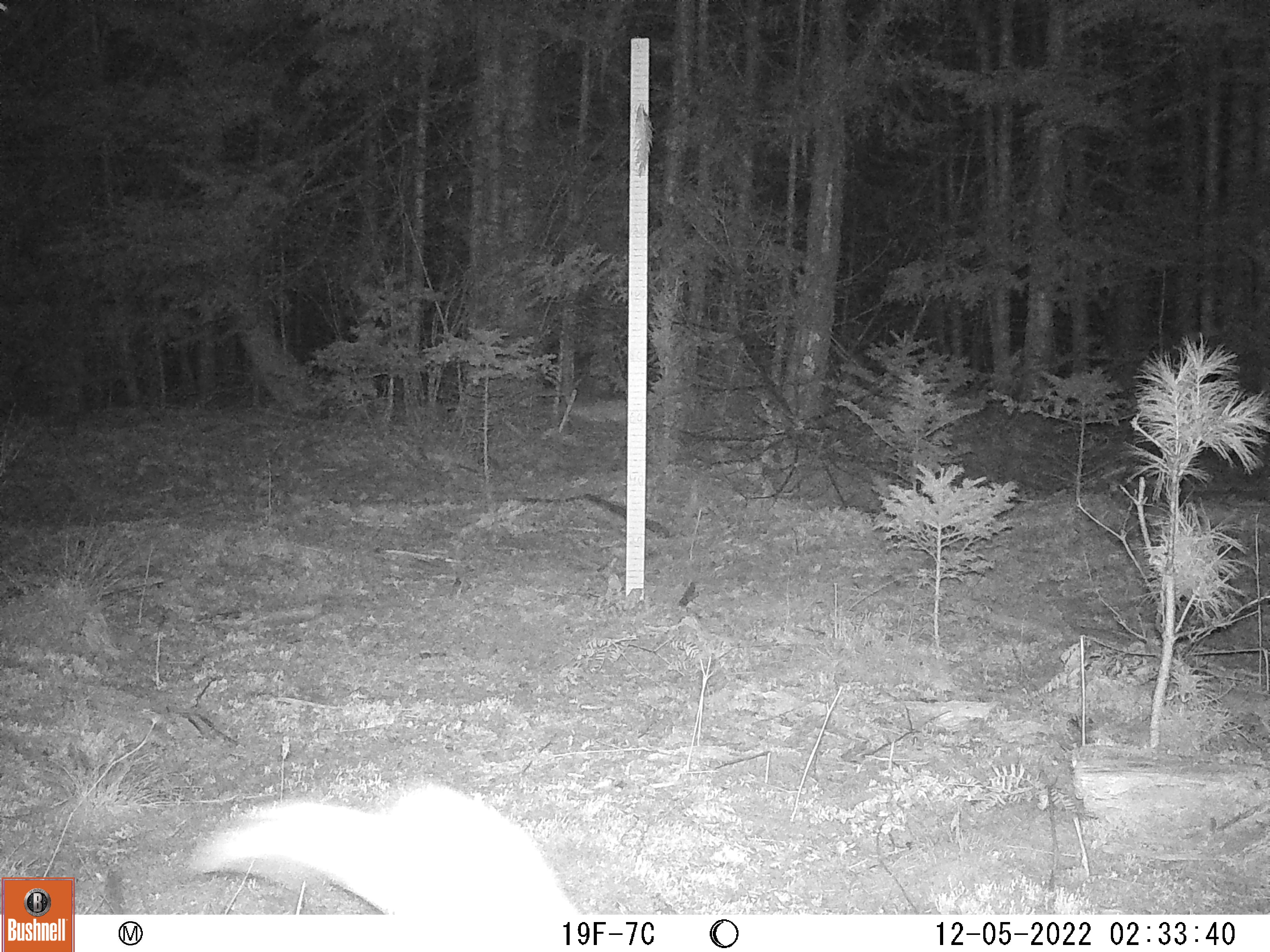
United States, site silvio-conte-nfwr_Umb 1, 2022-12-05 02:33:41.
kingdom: Animalia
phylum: Chordata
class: Mammalia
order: Lagomorpha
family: Leporidae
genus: Lepus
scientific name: Lepus americanus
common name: snowshoe hare